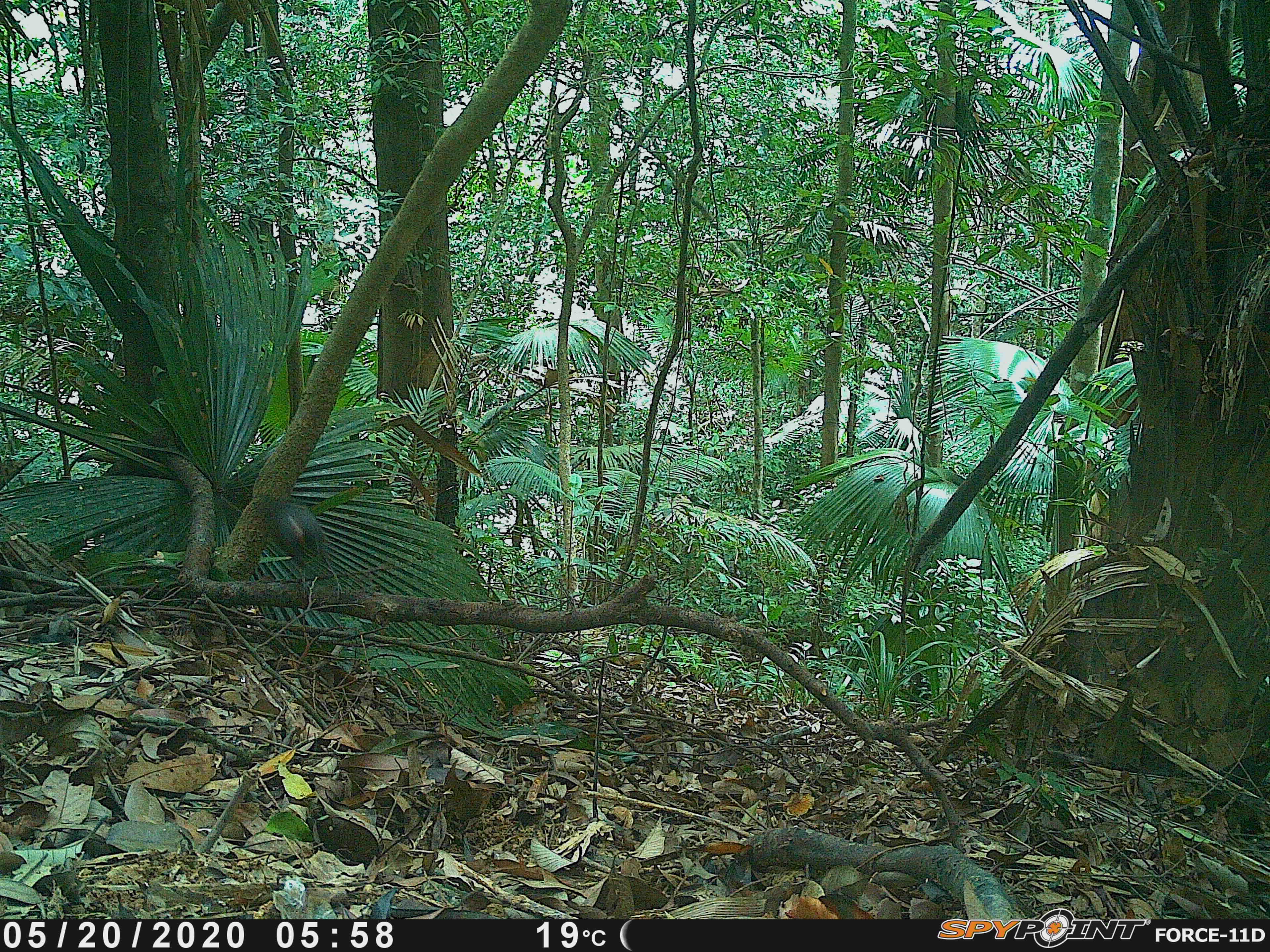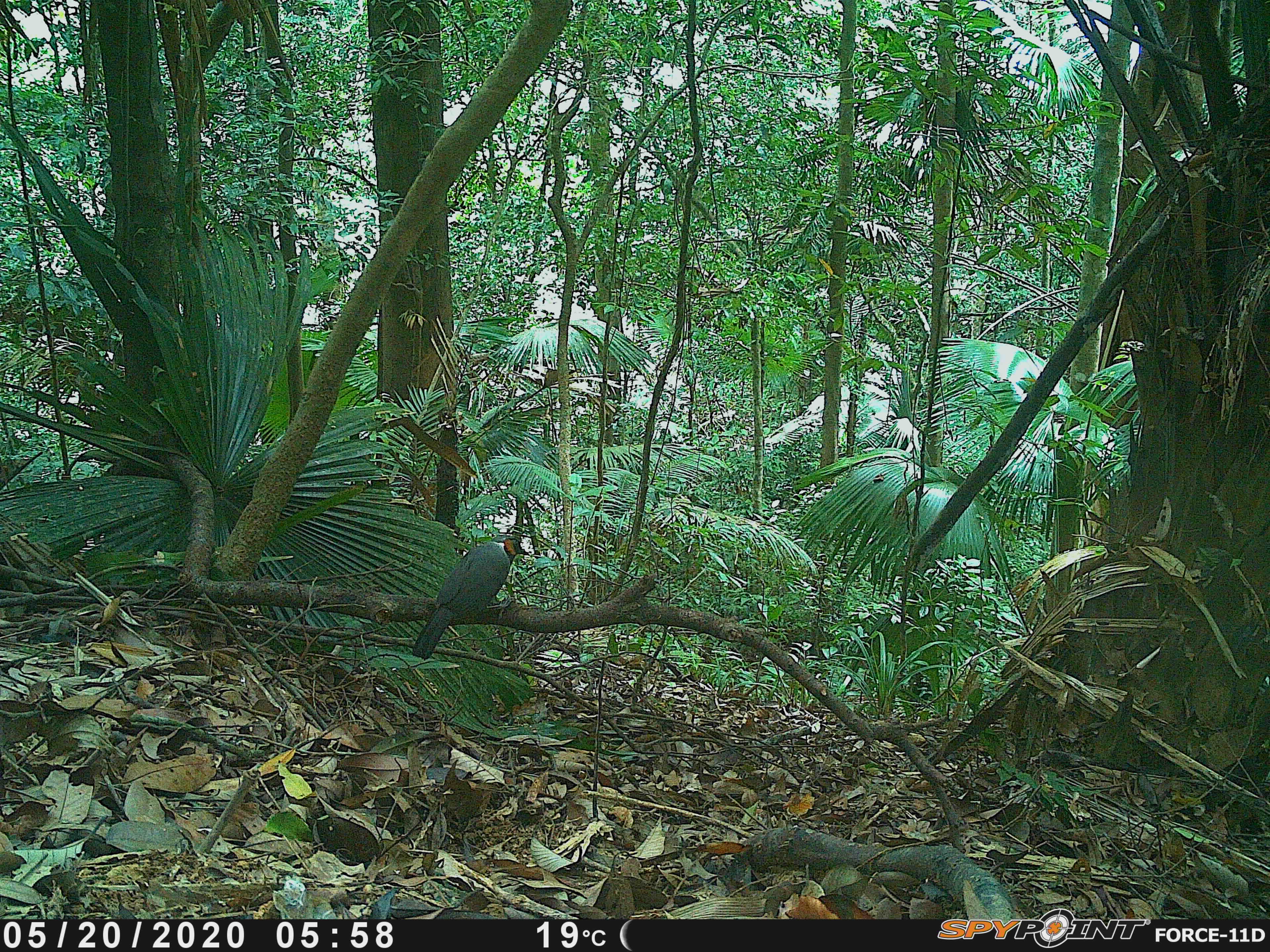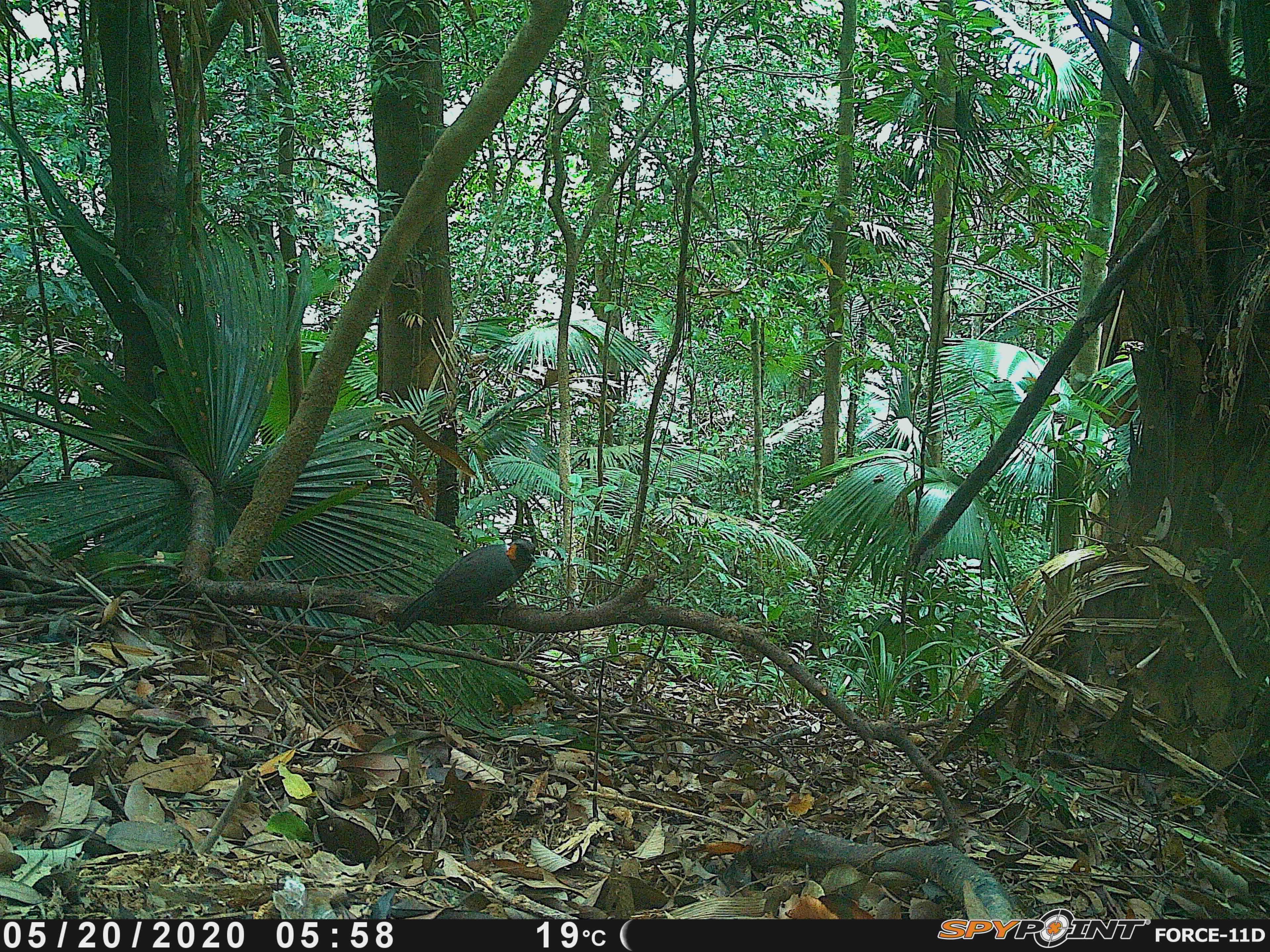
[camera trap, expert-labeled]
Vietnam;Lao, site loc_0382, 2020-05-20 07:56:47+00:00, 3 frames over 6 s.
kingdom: Animalia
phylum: Chordata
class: Aves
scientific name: Aves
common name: bird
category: unidentified bird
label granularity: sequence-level